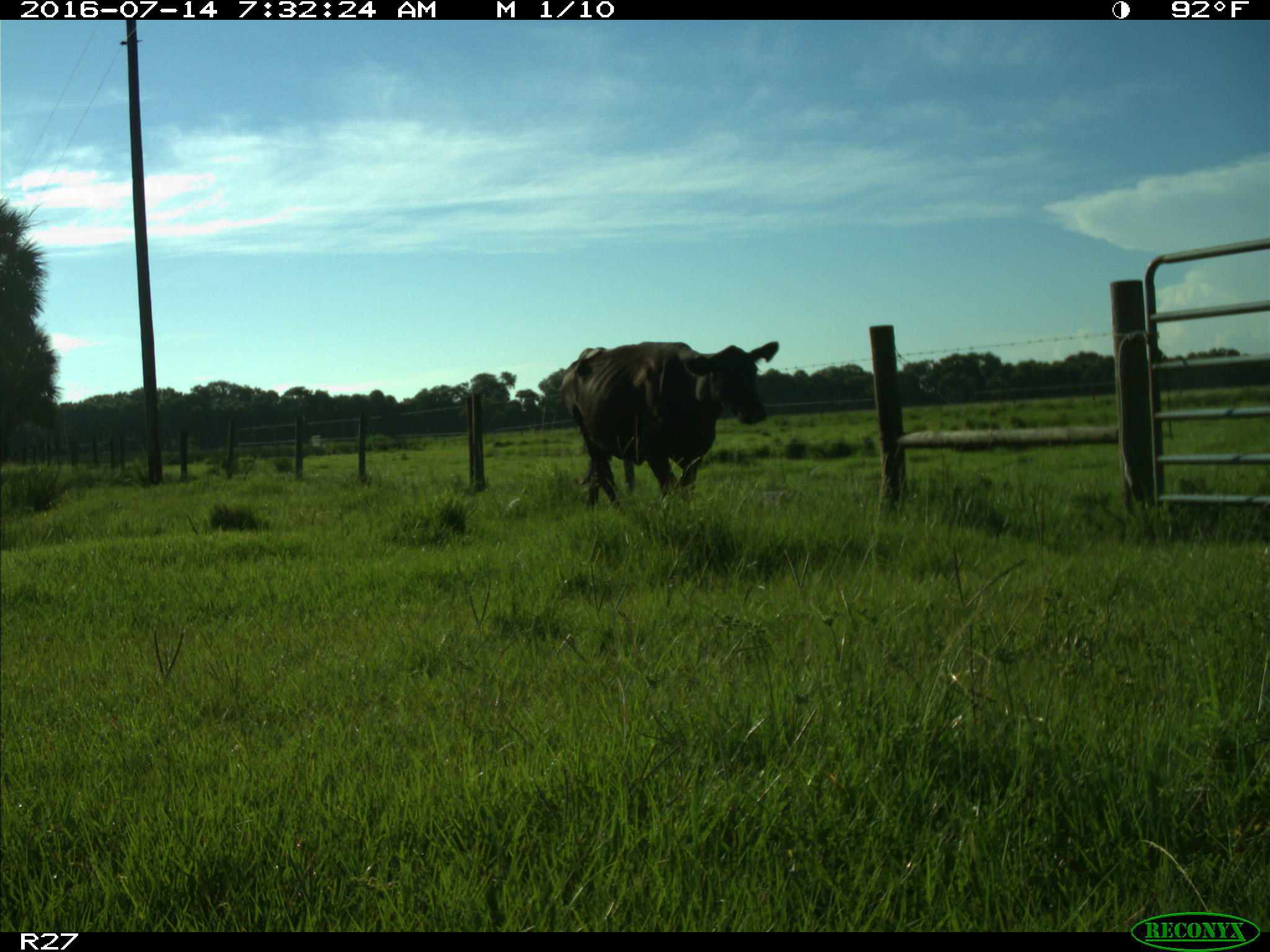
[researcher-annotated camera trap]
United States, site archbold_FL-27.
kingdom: Animalia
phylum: Chordata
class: Mammalia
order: Artiodactyla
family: Bovidae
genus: Bos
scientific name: Bos taurus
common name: domestic cow